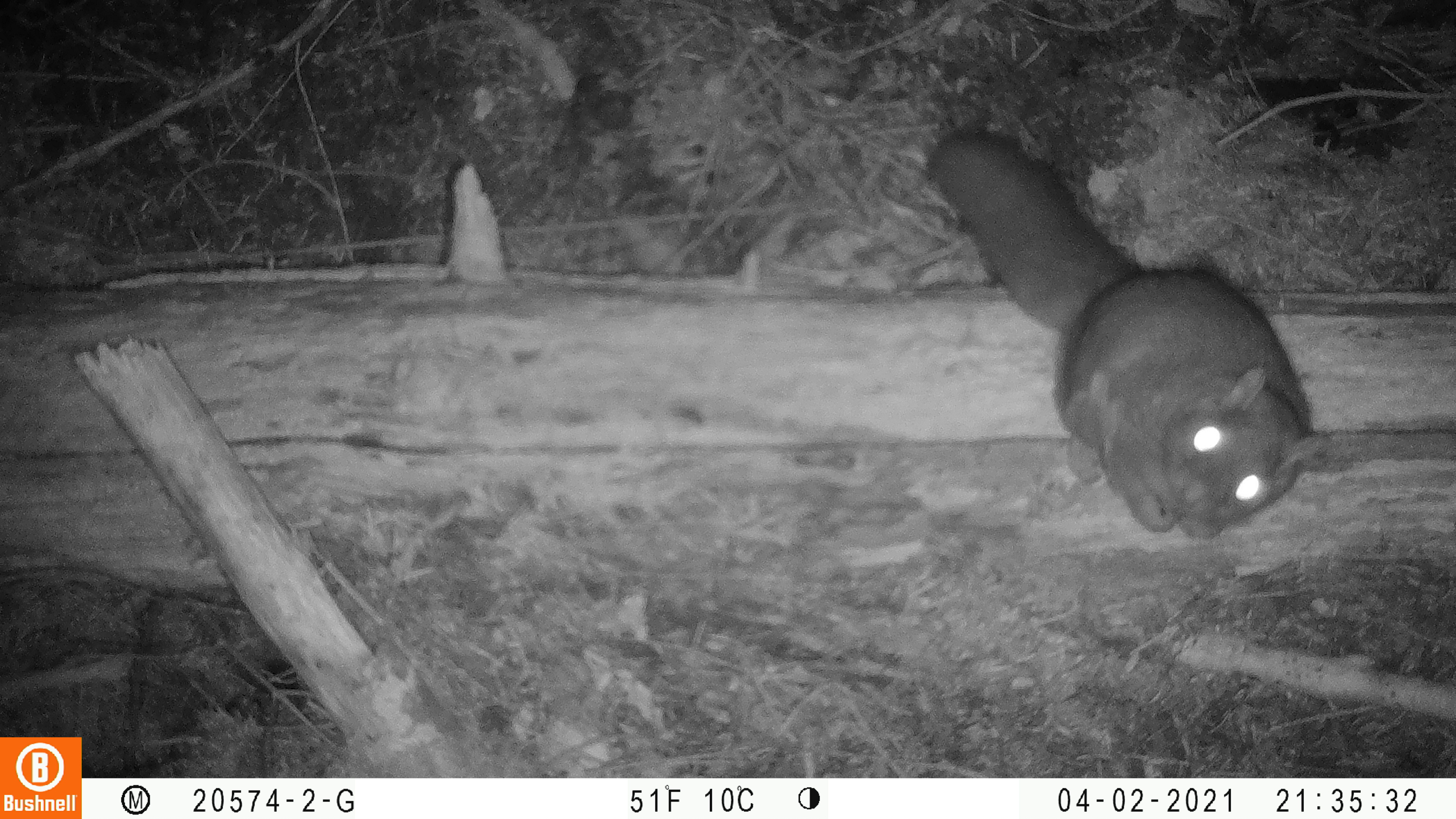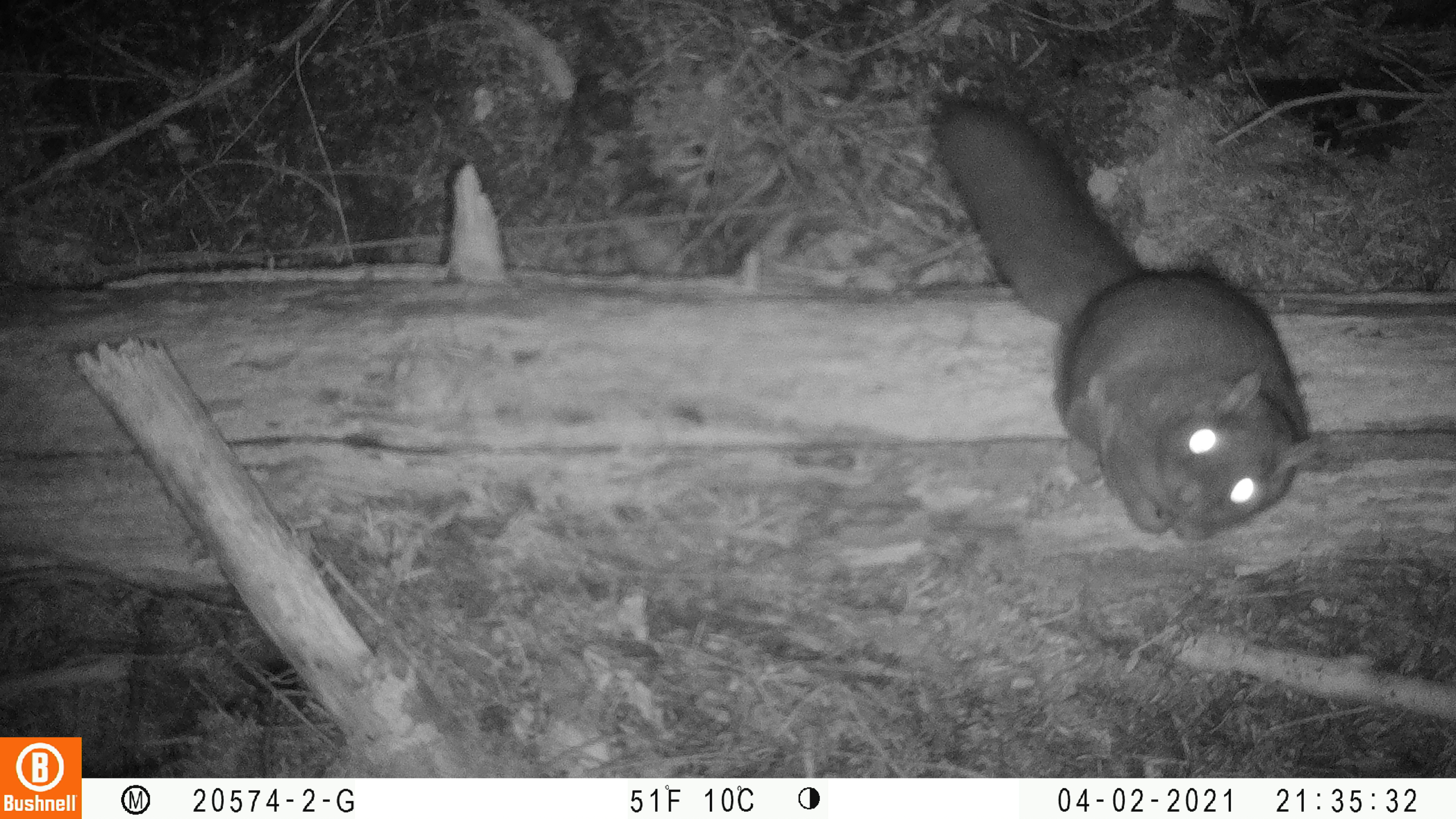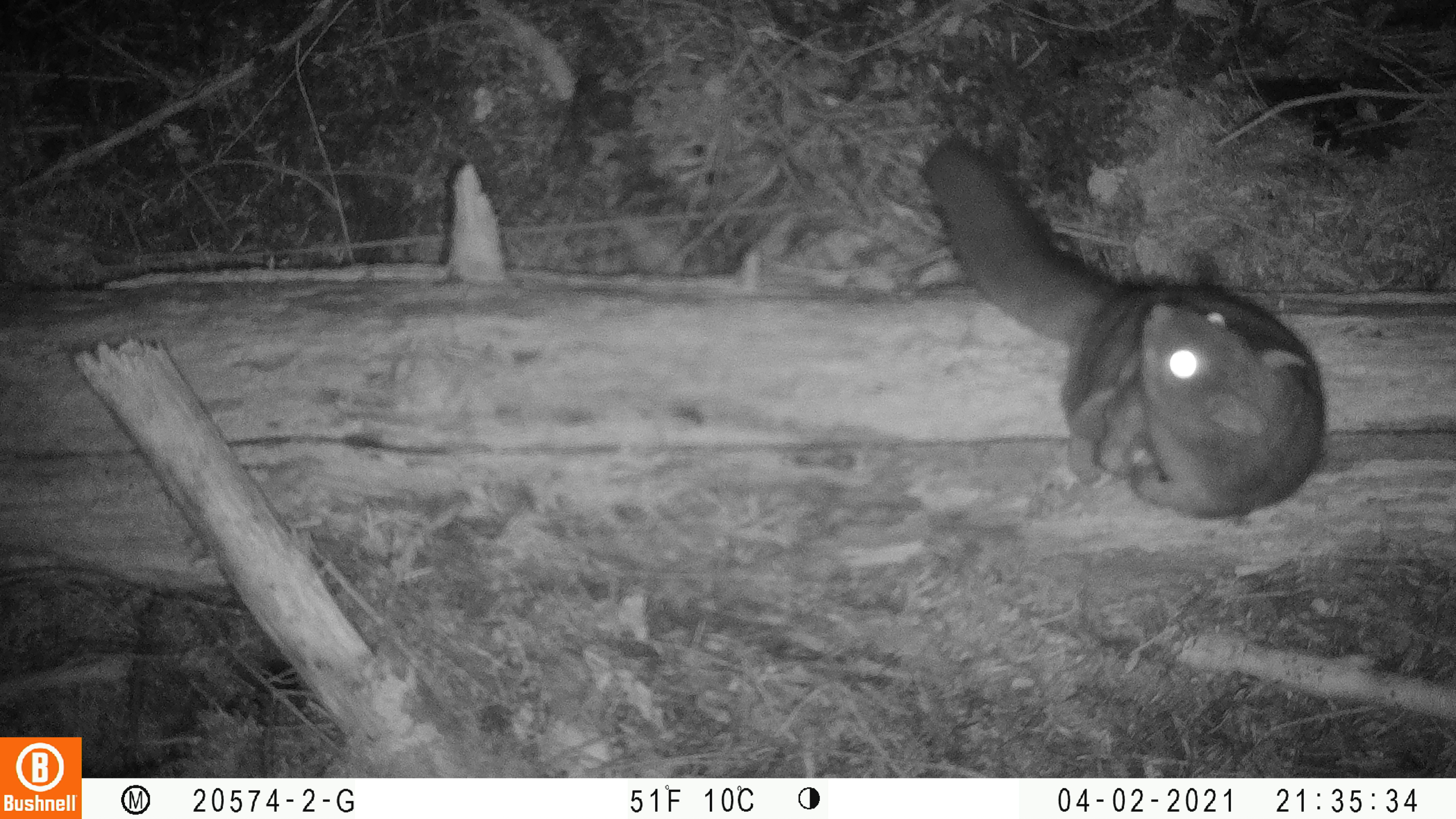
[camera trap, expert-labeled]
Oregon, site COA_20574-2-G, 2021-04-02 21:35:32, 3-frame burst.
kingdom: Animalia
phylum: Chordata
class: Mammalia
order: Rodentia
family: Sciuridae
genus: Glaucomys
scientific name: Glaucomys oregonensis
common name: humboldt's flying squirrel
Humboldt's flying squirrel (Glaucomys oregonensis).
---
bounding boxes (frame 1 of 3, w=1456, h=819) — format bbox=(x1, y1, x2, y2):
humboldt's flying squirrel: bbox=(925, 122, 1328, 539)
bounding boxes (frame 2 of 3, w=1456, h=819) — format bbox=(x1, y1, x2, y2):
humboldt's flying squirrel: bbox=(922, 102, 1328, 545)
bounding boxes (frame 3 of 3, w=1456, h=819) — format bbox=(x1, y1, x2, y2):
humboldt's flying squirrel: bbox=(917, 134, 1336, 517)